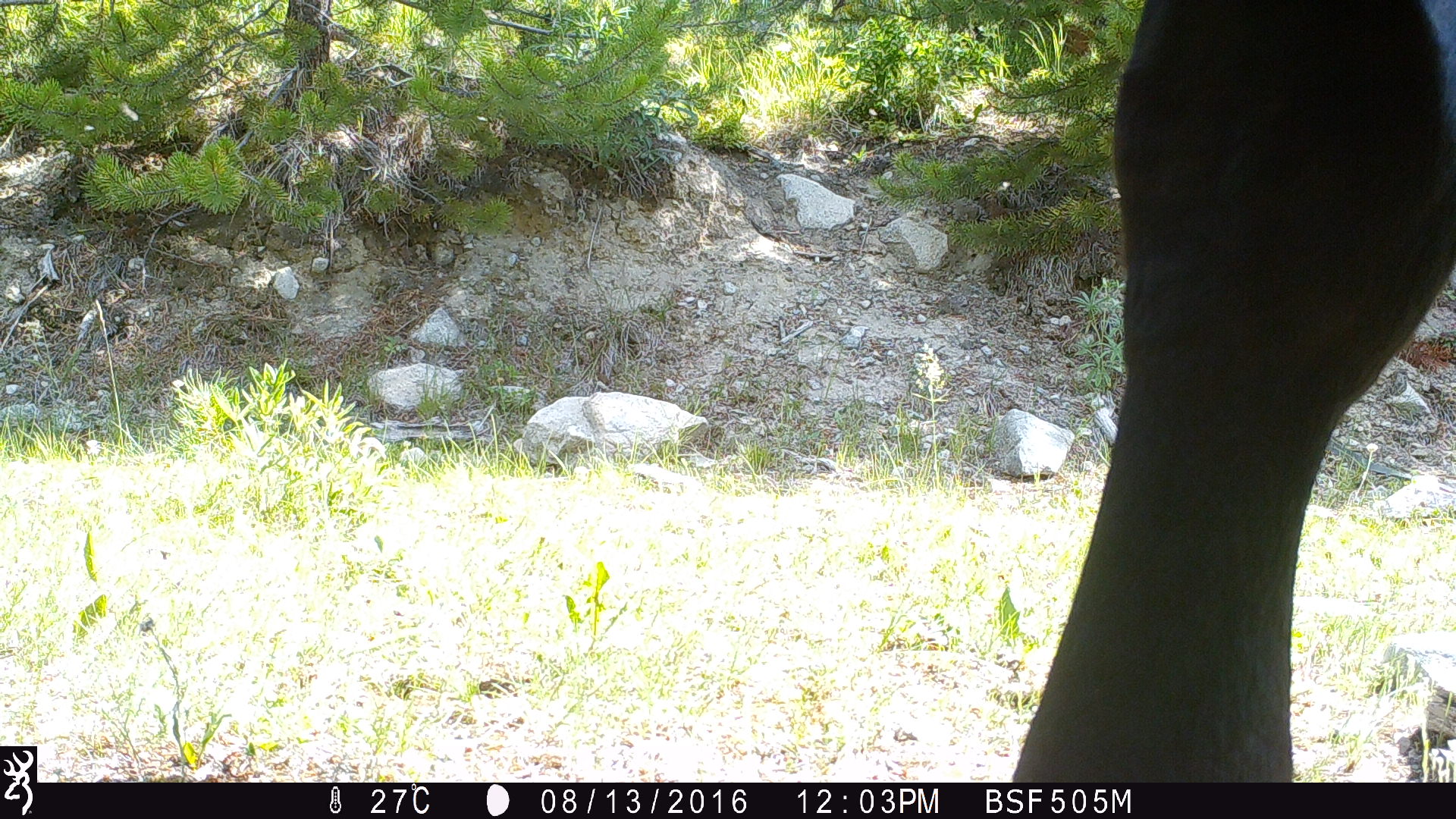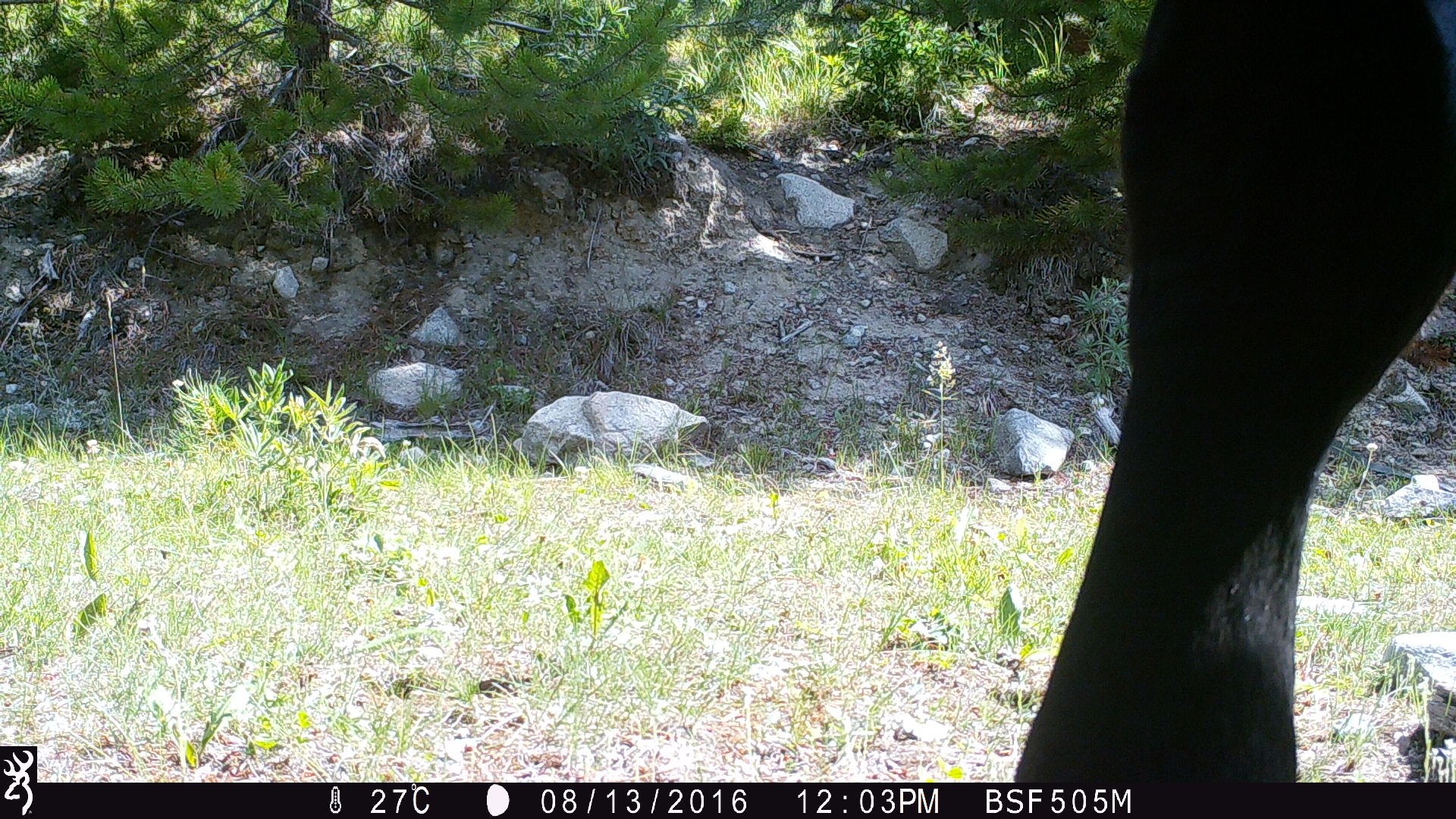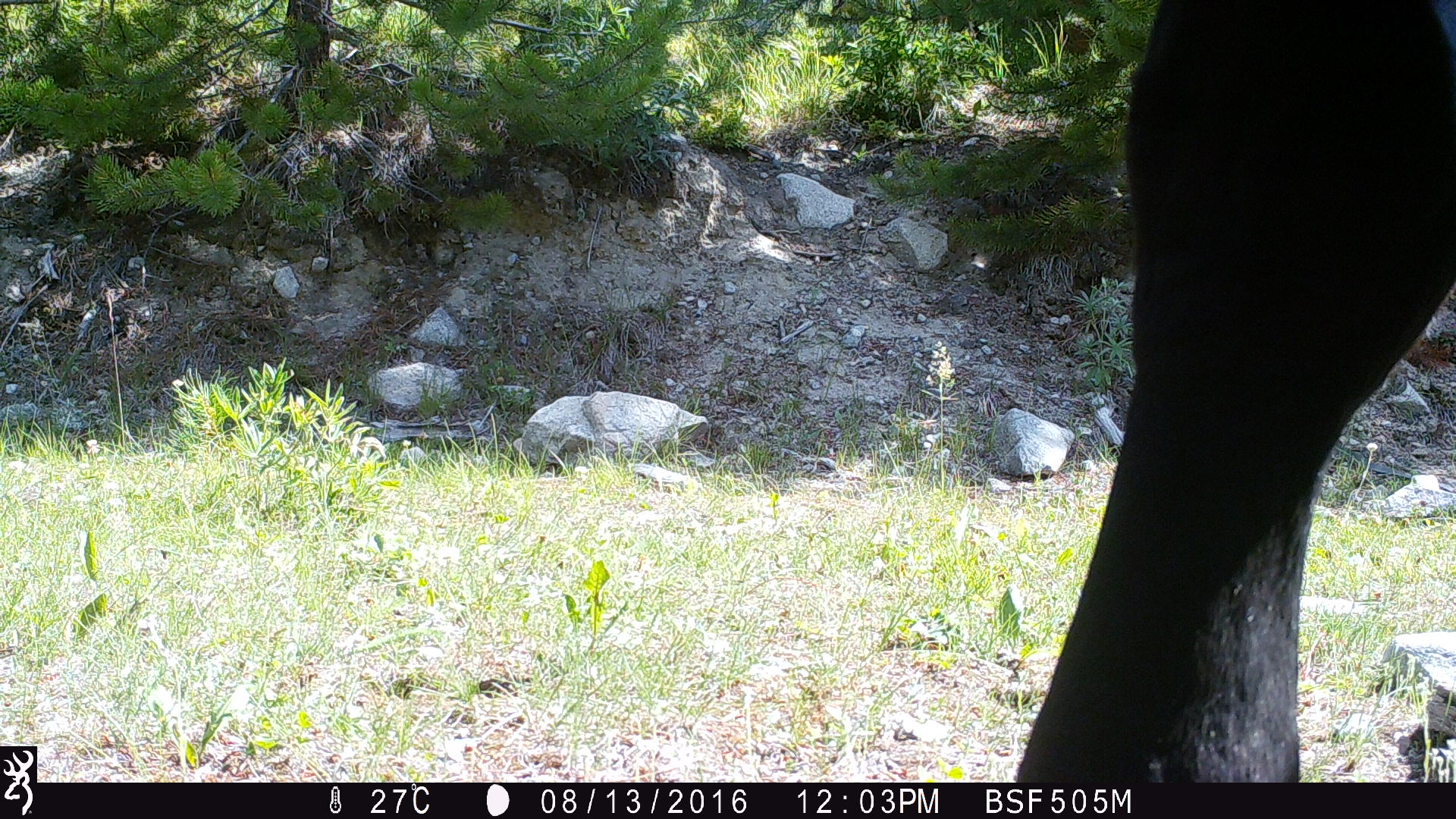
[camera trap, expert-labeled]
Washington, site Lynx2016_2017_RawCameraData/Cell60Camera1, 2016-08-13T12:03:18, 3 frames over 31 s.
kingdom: Animalia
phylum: Chordata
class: Mammalia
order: Artiodactyla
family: Bovidae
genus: Bos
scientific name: Bos taurus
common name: domestic cattle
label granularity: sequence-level